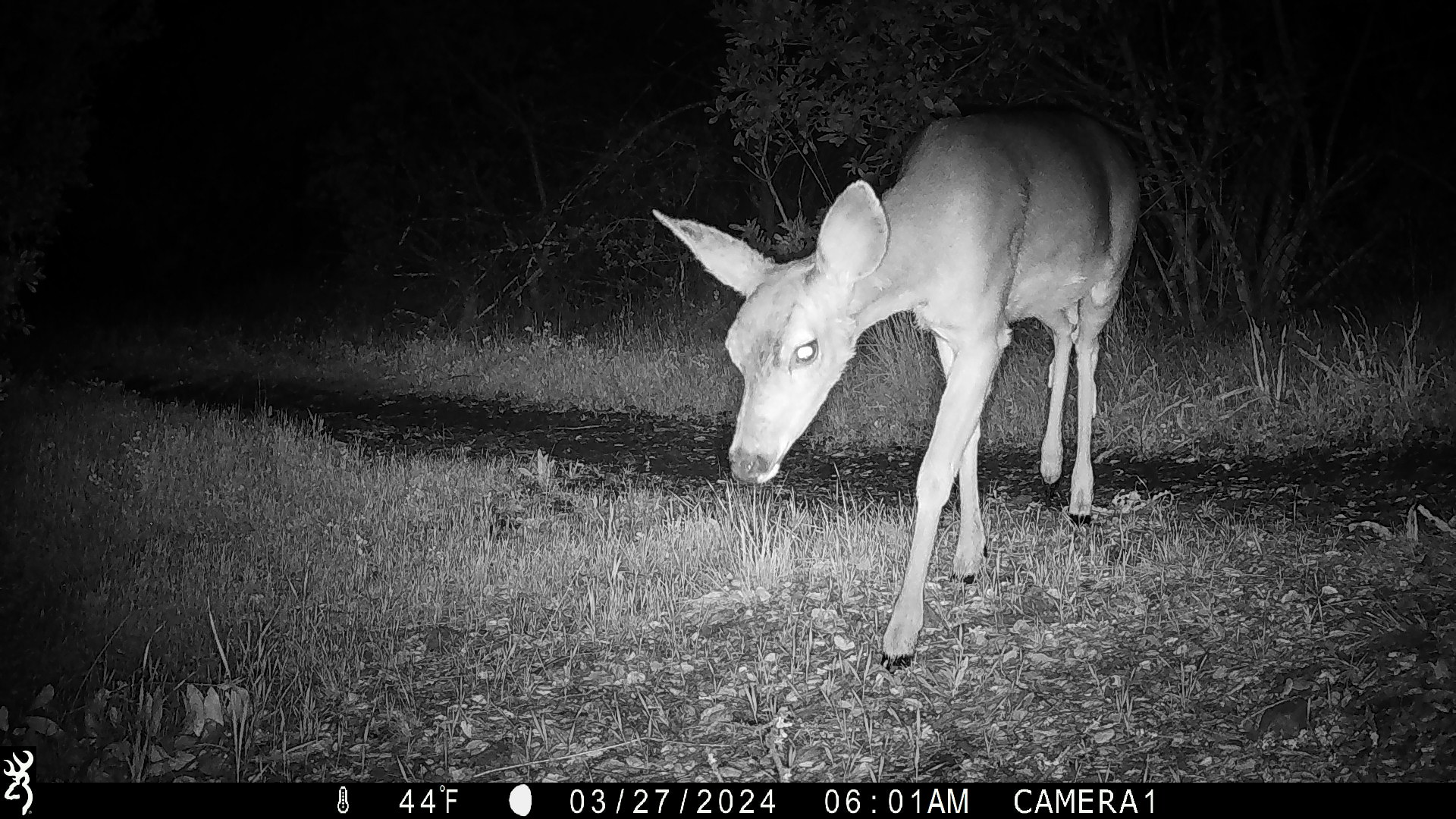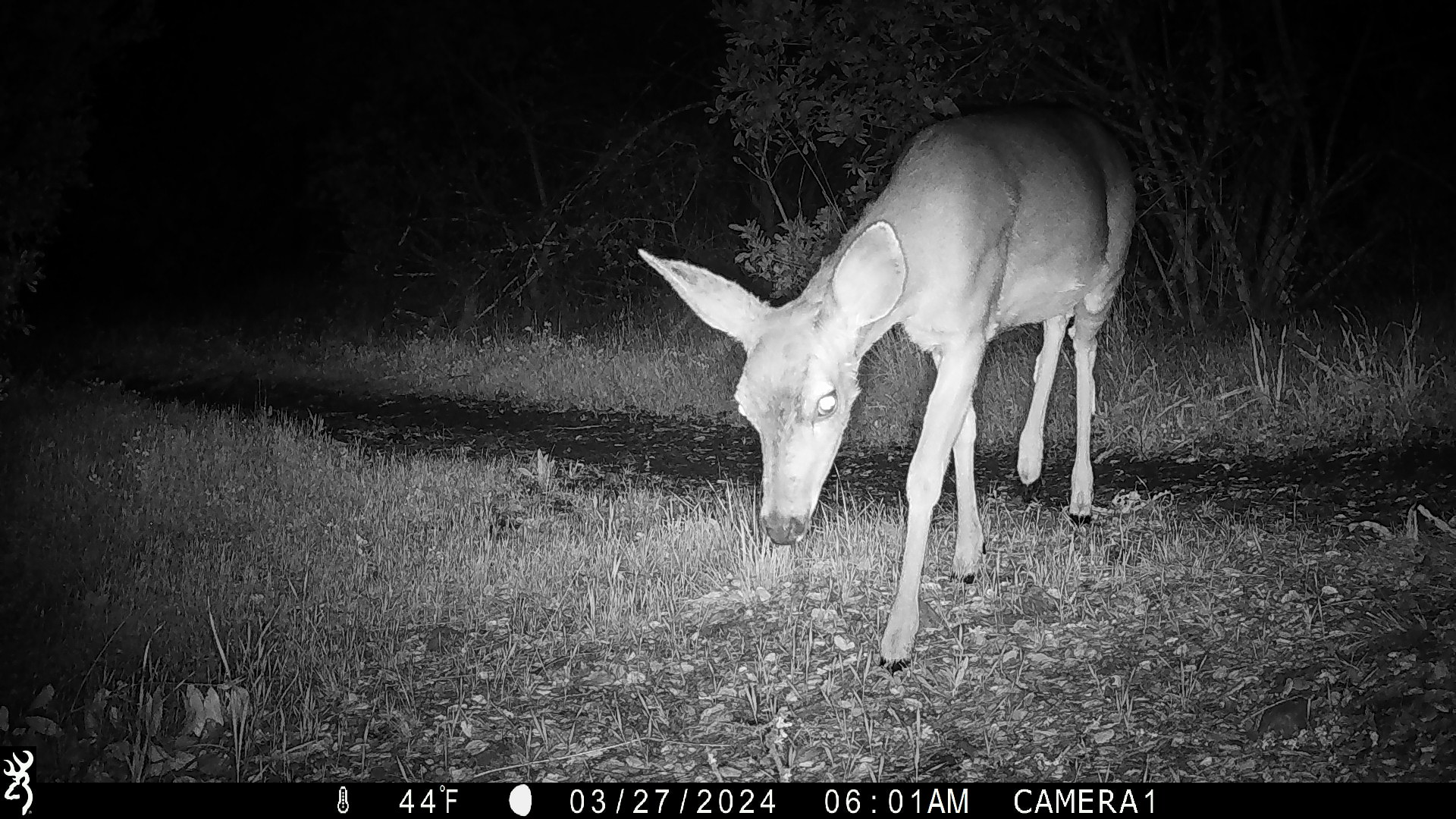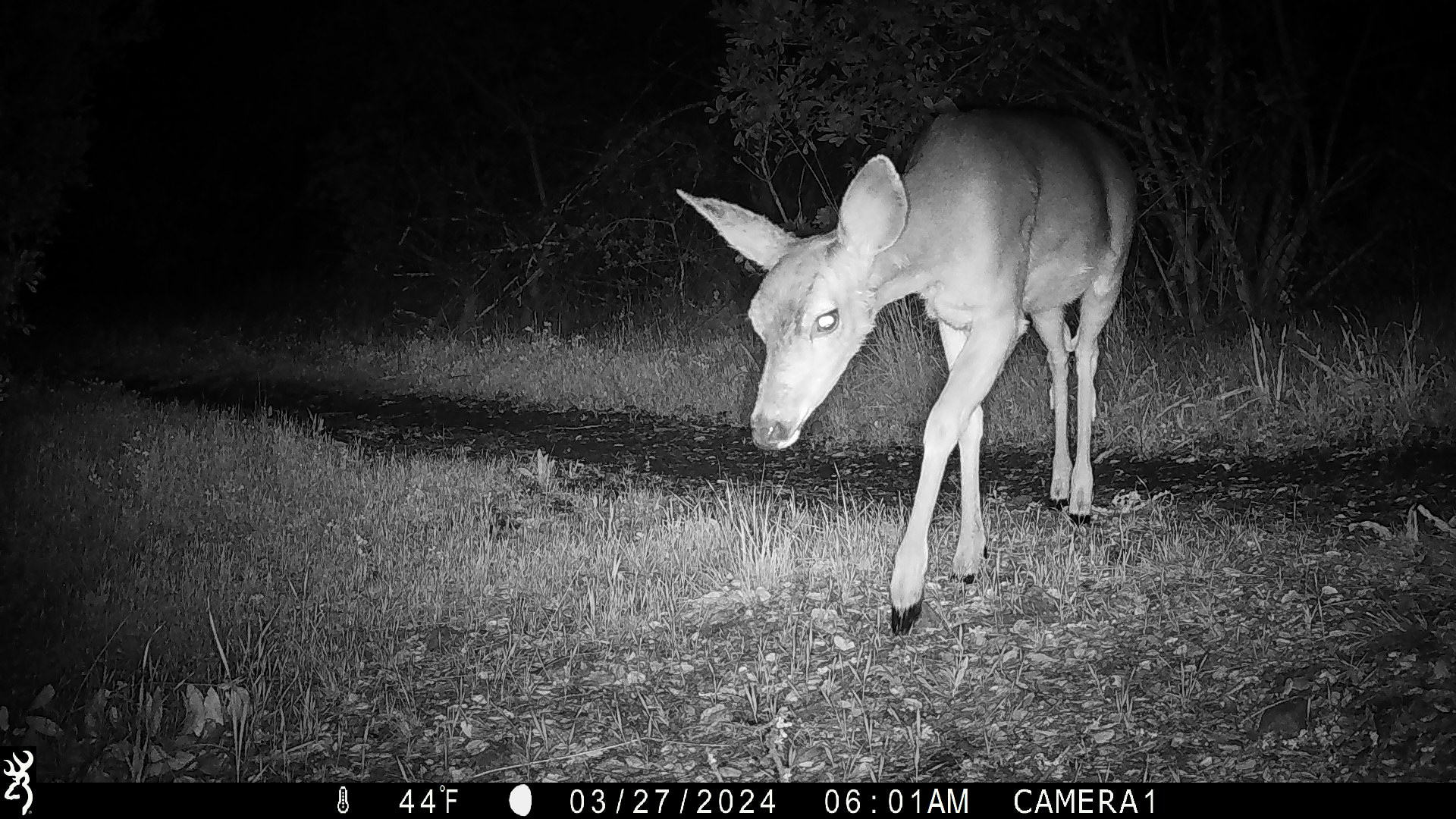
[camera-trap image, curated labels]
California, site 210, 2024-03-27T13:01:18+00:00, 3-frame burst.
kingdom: Animalia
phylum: Chordata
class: Mammalia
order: Artiodactyla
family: Cervidae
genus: Odocoileus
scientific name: Odocoileus hemionus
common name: mule deer